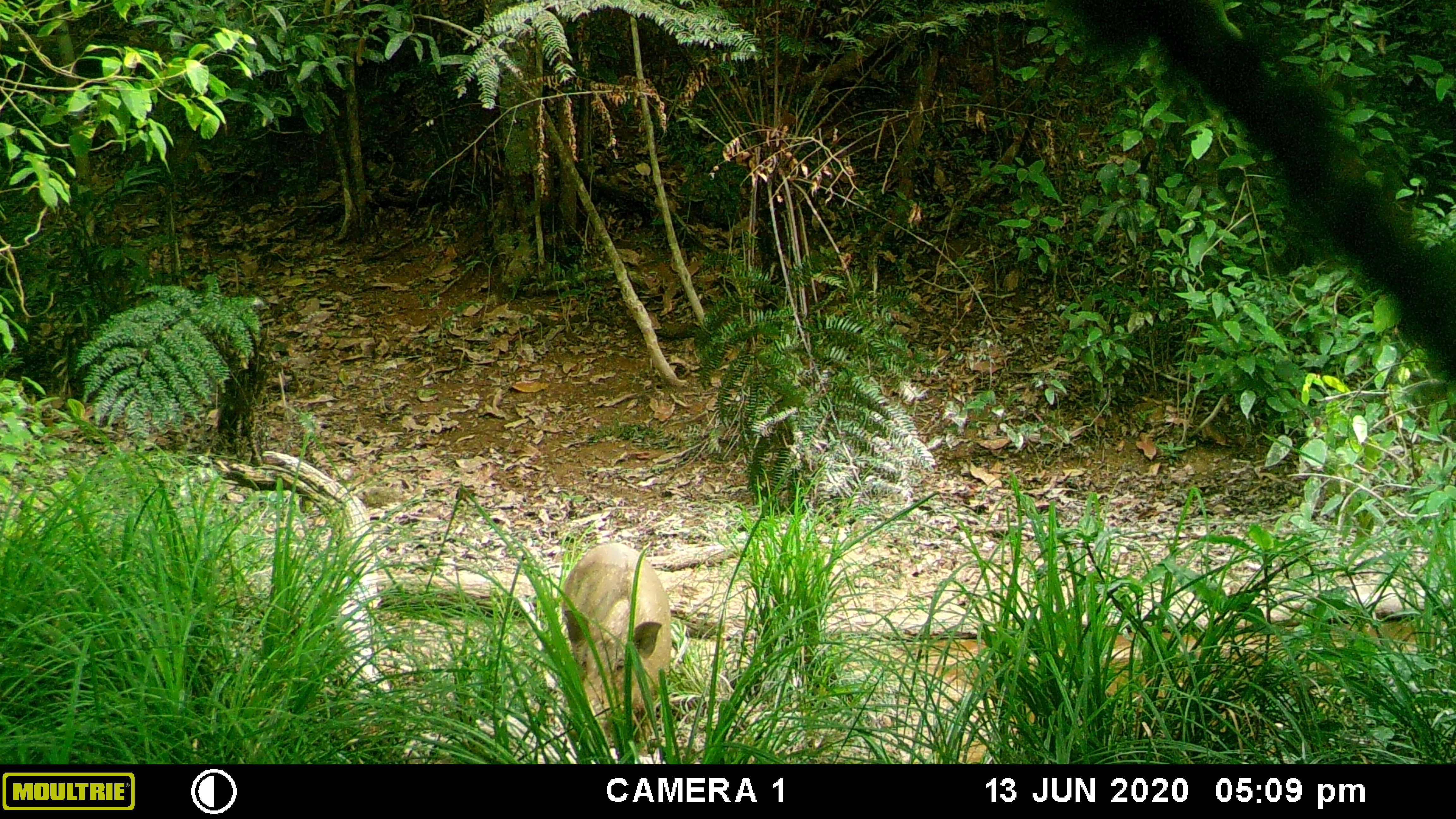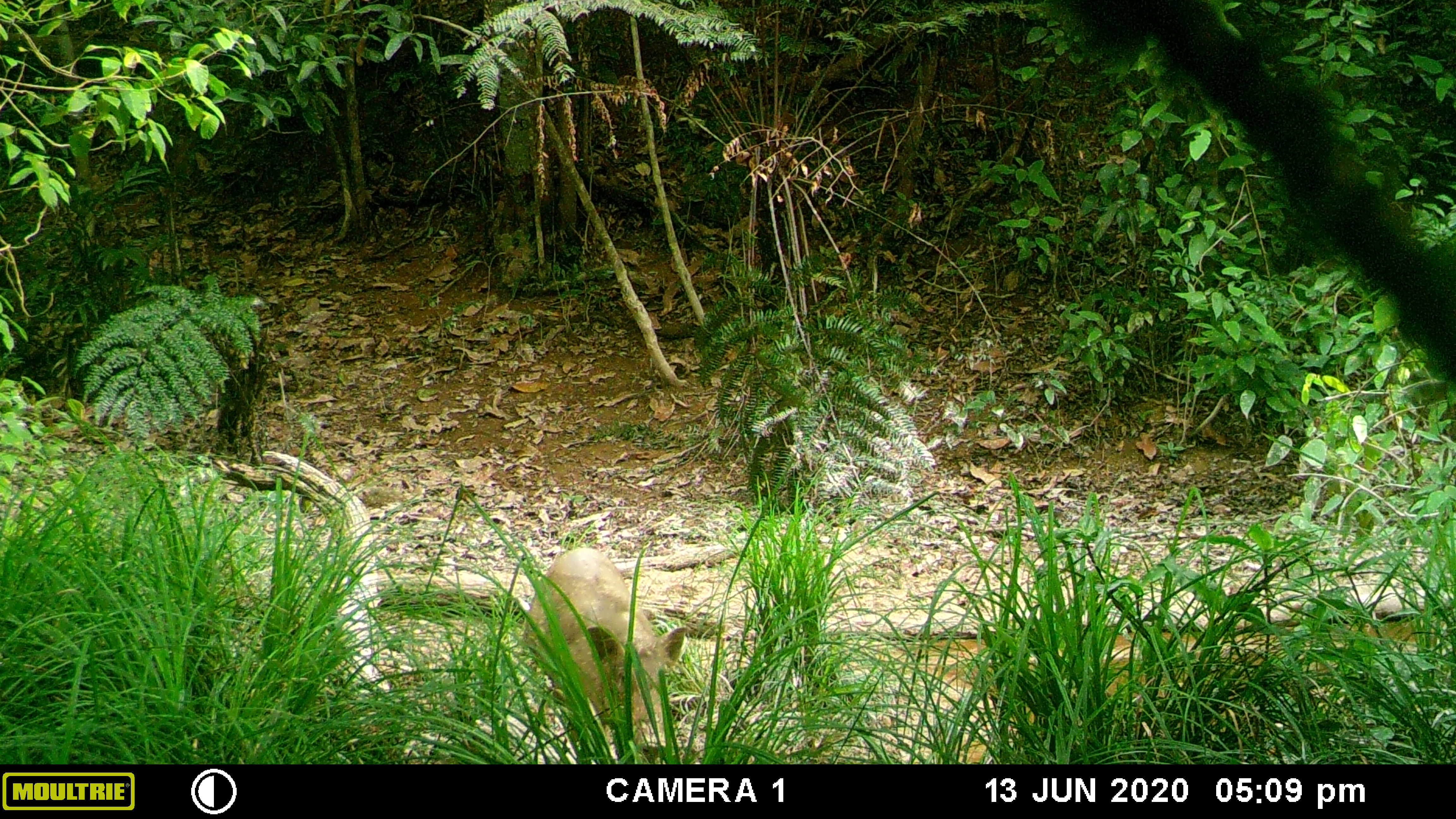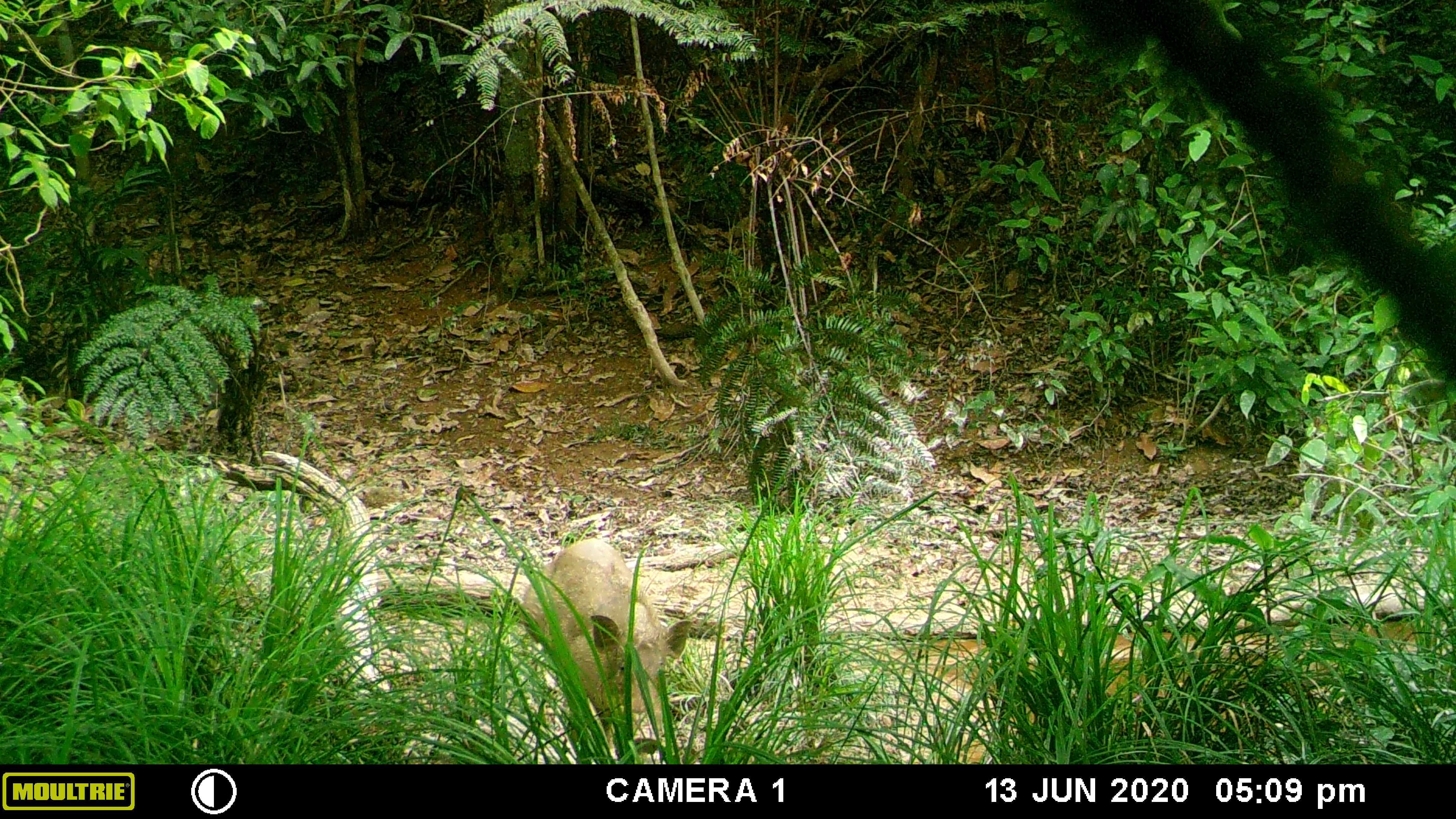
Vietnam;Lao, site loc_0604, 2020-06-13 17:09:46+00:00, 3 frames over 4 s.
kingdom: Animalia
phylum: Chordata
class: Mammalia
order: Artiodactyla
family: Suidae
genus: Sus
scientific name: Sus scrofa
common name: eurasian wild pig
Eurasian wild pig (Sus scrofa). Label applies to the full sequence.